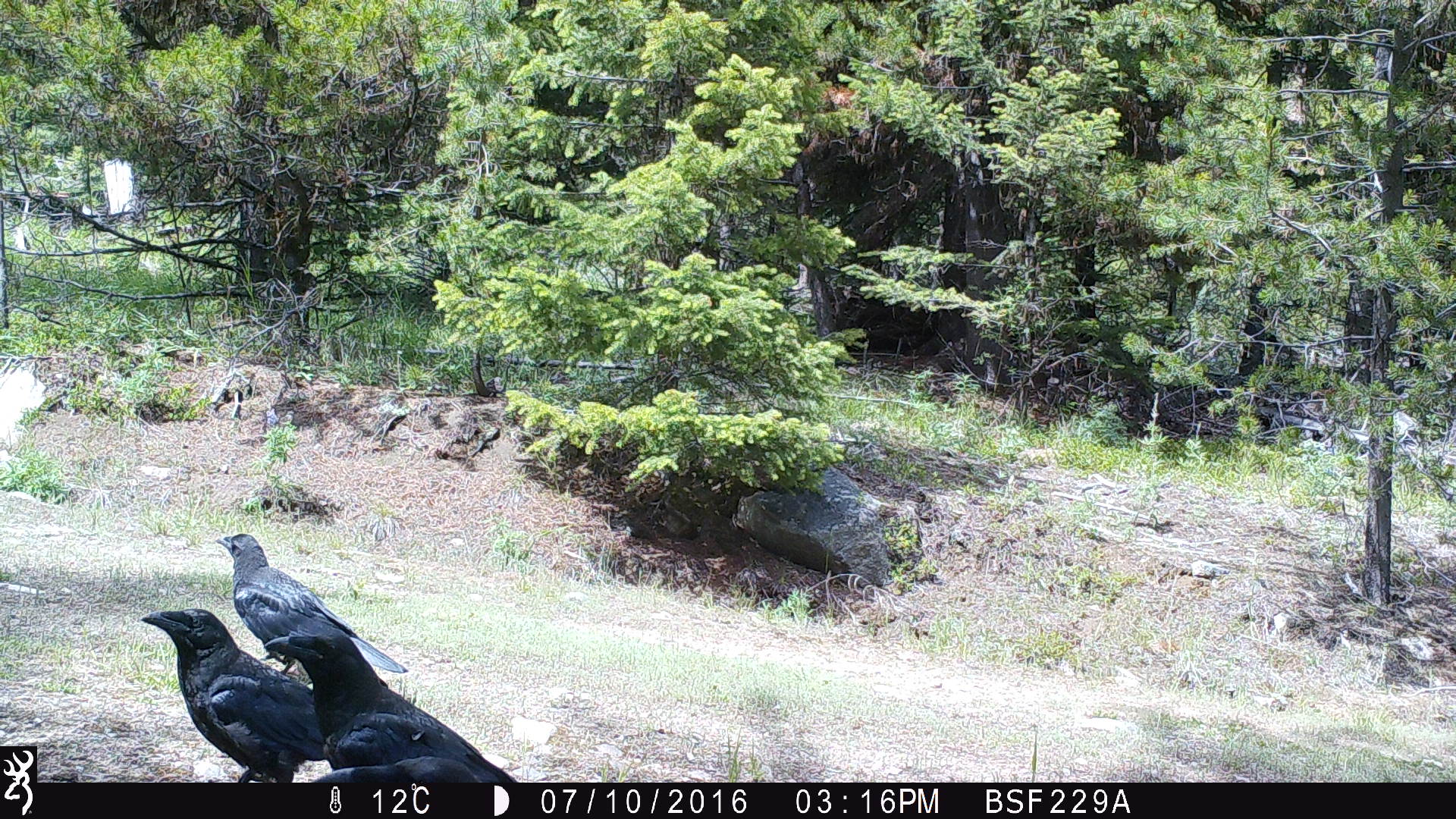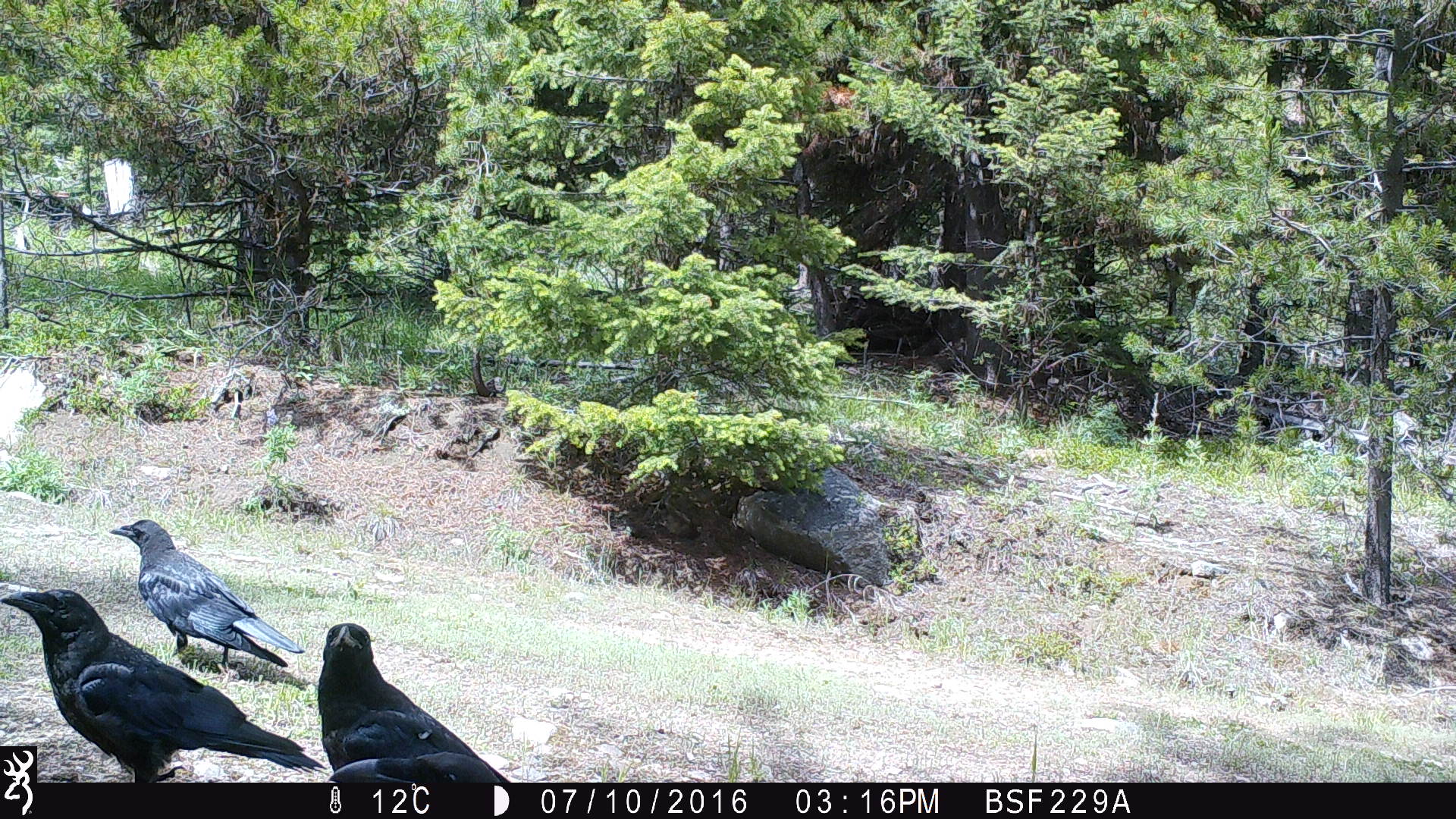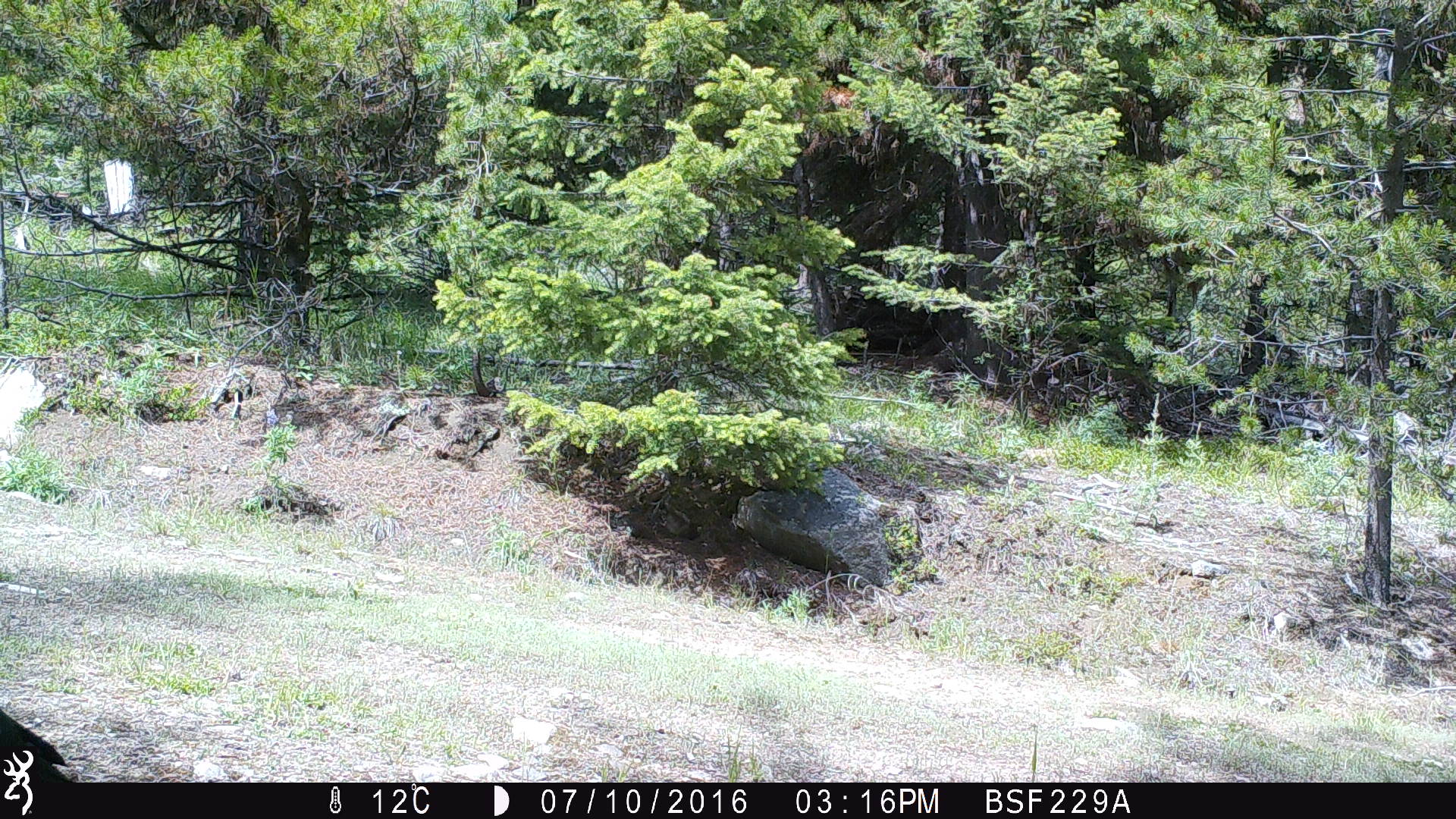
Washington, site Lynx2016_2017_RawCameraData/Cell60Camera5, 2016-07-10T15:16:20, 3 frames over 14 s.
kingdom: Animalia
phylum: Chordata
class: Aves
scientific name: Aves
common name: birds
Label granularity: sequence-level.